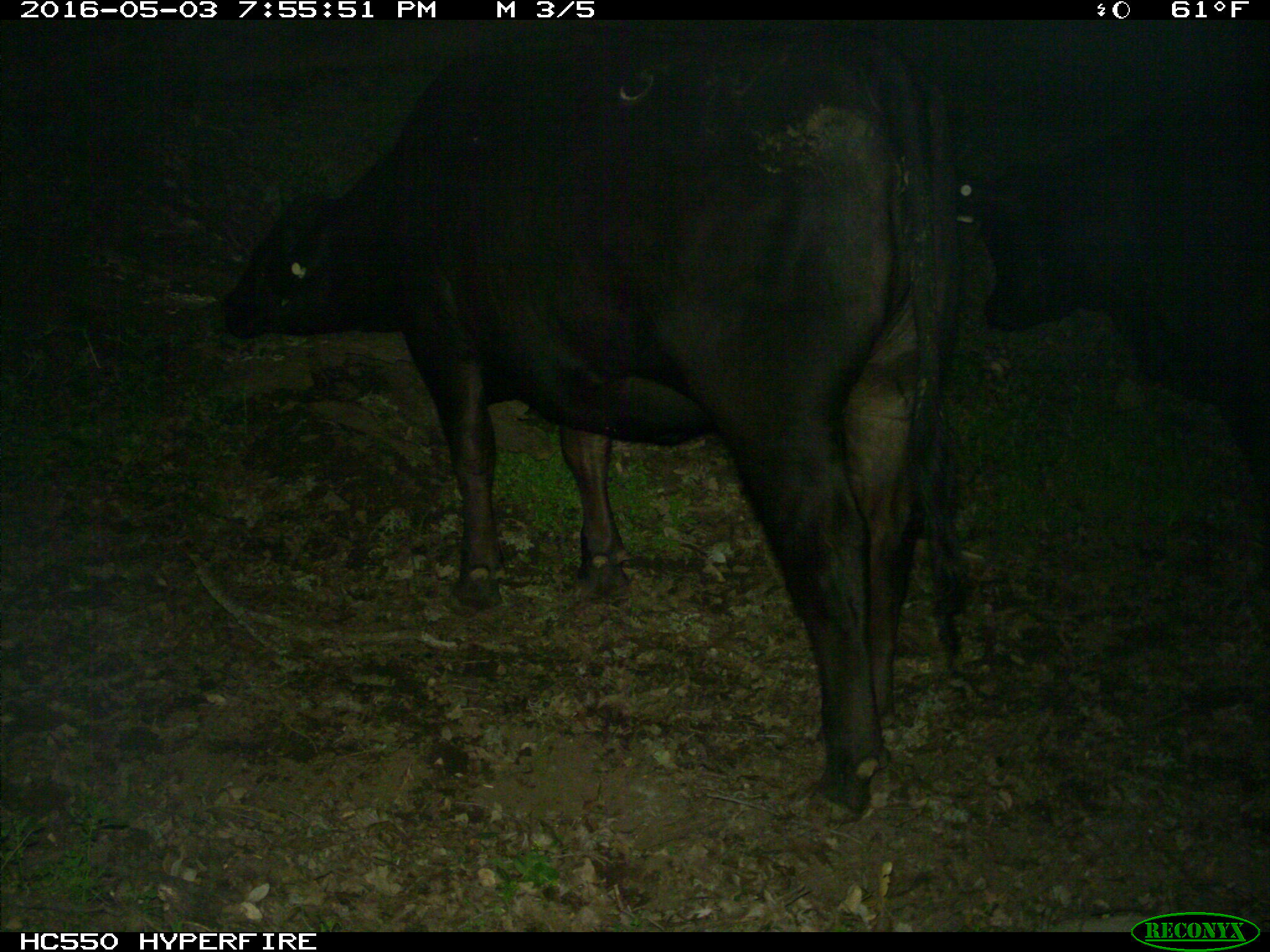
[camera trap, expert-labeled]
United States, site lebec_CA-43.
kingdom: Animalia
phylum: Chordata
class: Mammalia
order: Artiodactyla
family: Bovidae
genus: Bos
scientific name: Bos taurus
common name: domestic cow